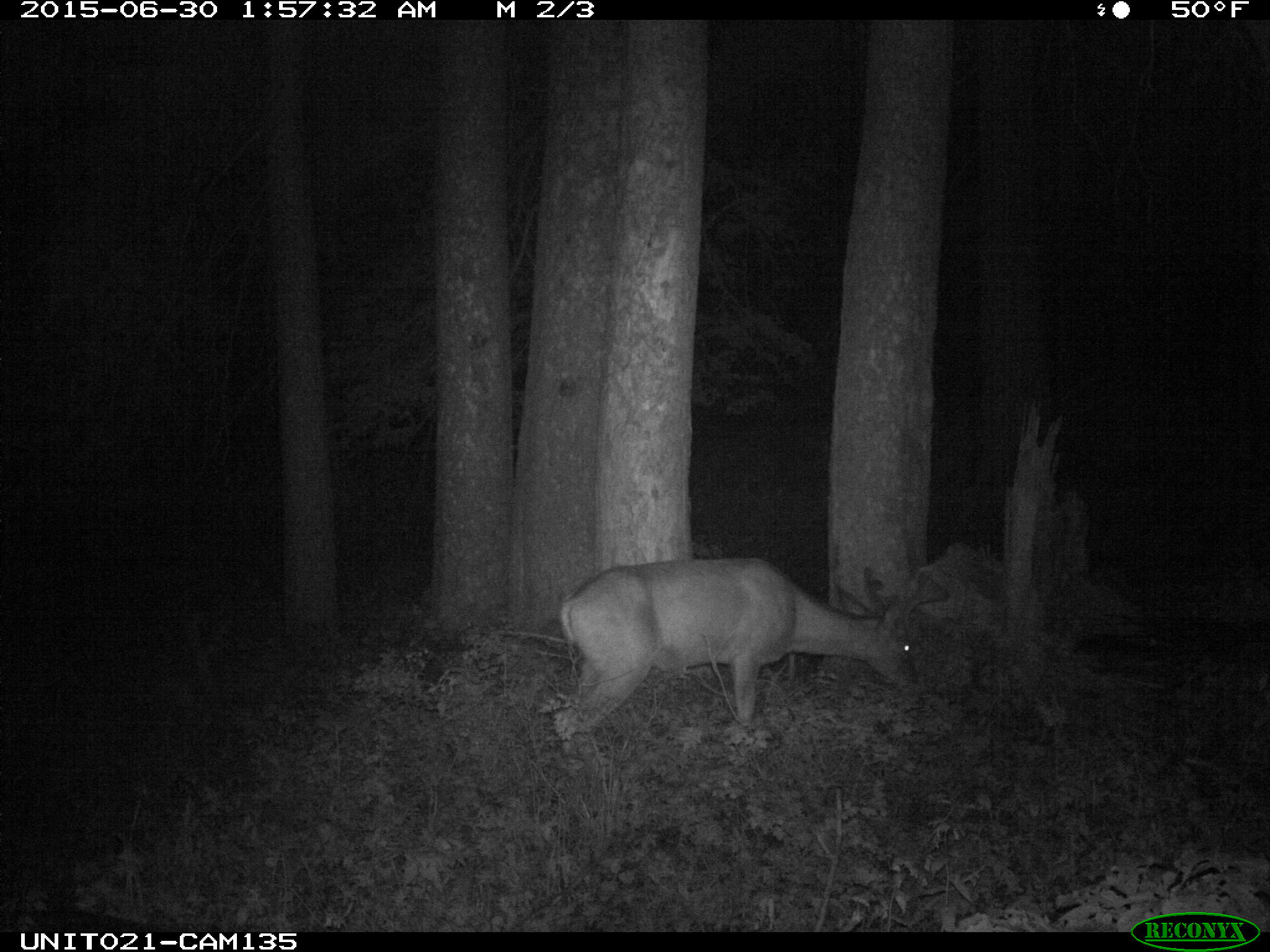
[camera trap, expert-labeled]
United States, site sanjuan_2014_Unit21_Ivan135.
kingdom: Animalia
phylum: Chordata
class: Mammalia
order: Artiodactyla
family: Cervidae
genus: Odocoileus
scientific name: Odocoileus hemionus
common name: mule deer